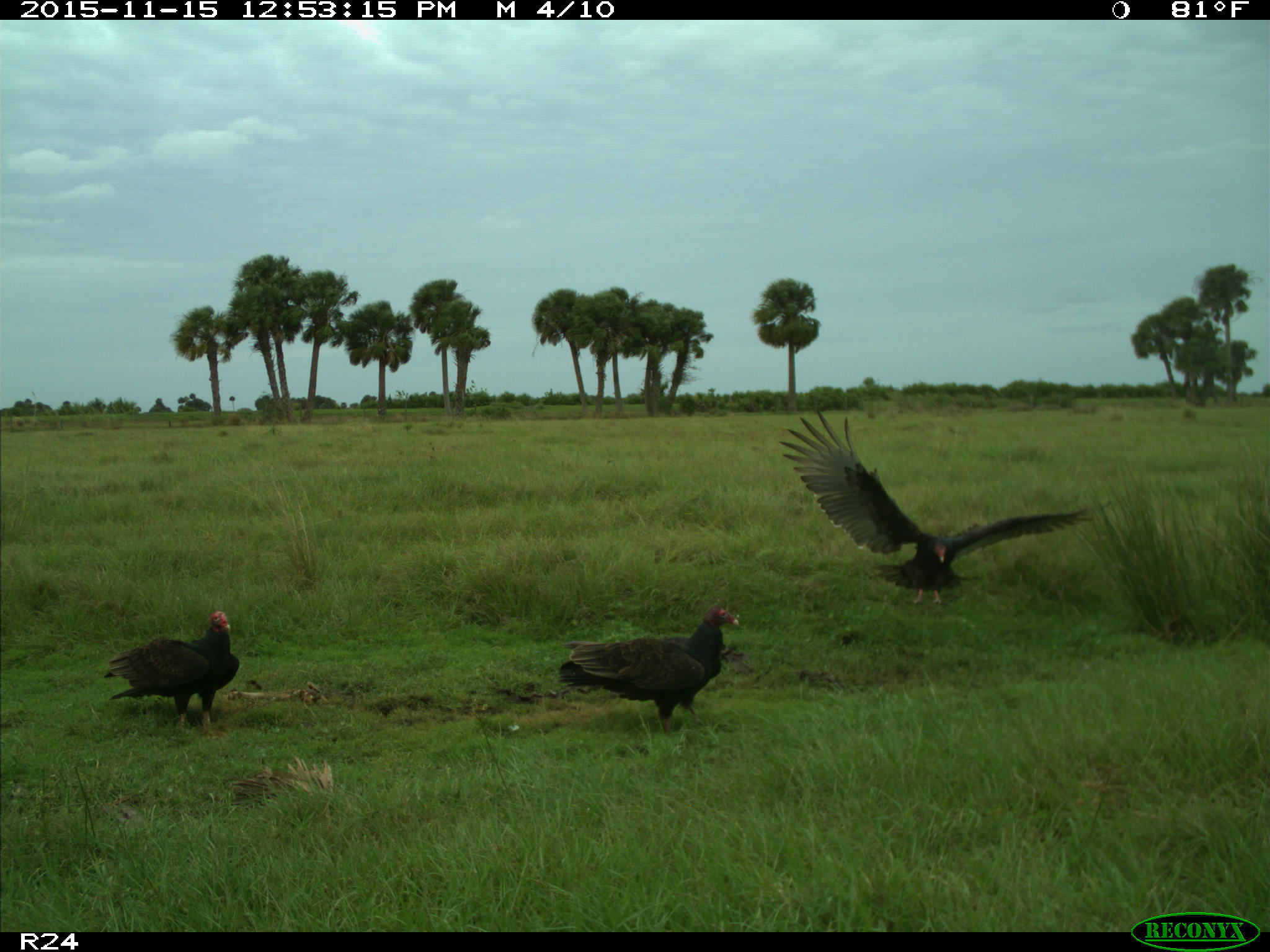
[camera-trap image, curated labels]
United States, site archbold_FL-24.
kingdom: Animalia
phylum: Chordata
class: Aves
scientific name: Aves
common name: birds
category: unidentified bird